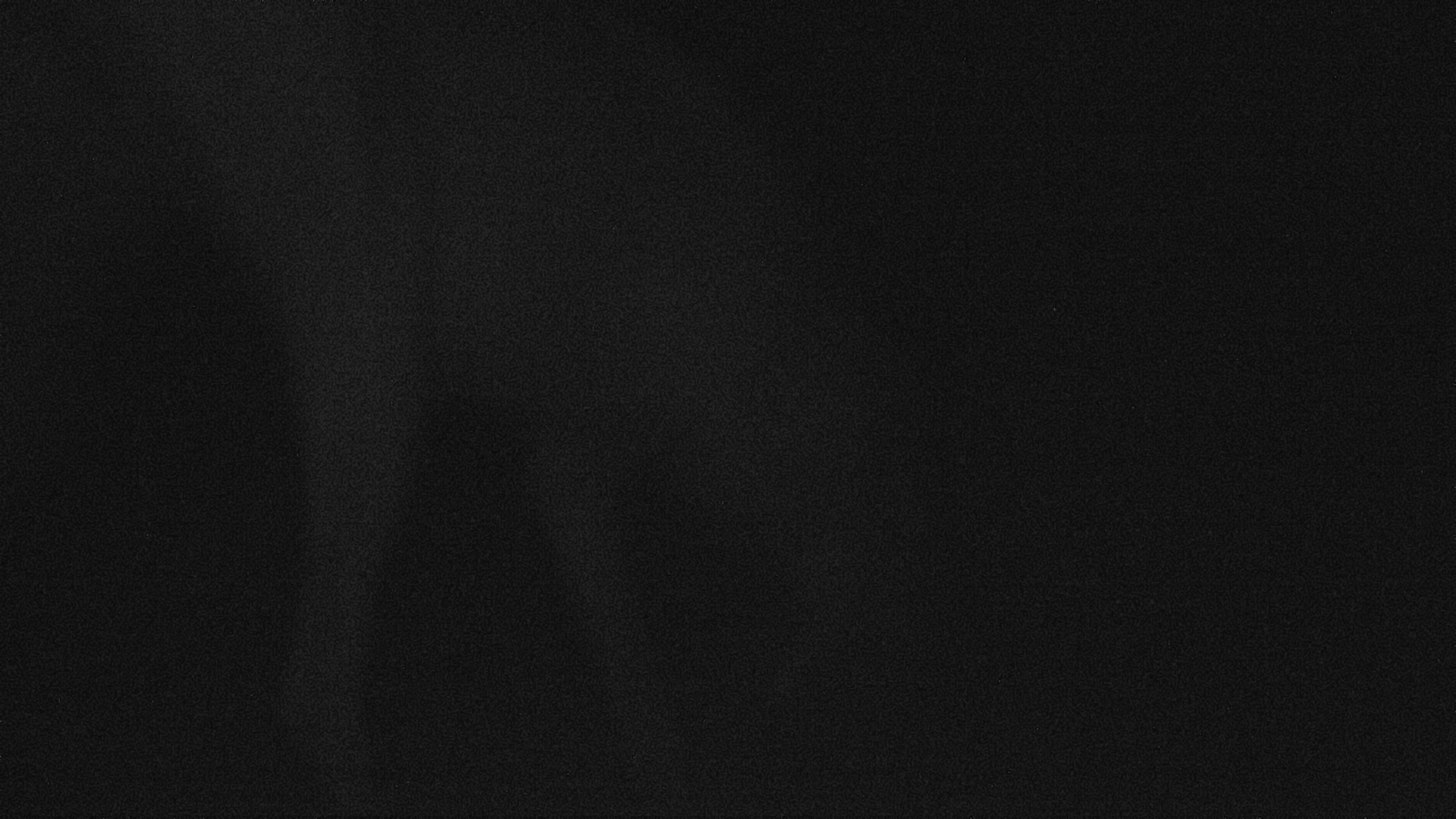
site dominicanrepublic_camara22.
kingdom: Animalia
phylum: Chordata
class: Mammalia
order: Perissodactyla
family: Equidae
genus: Equus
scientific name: Equus asinus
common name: donkey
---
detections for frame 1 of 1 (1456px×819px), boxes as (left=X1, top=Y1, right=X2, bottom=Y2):
donkey: (left=133, top=0, right=942, bottom=817)